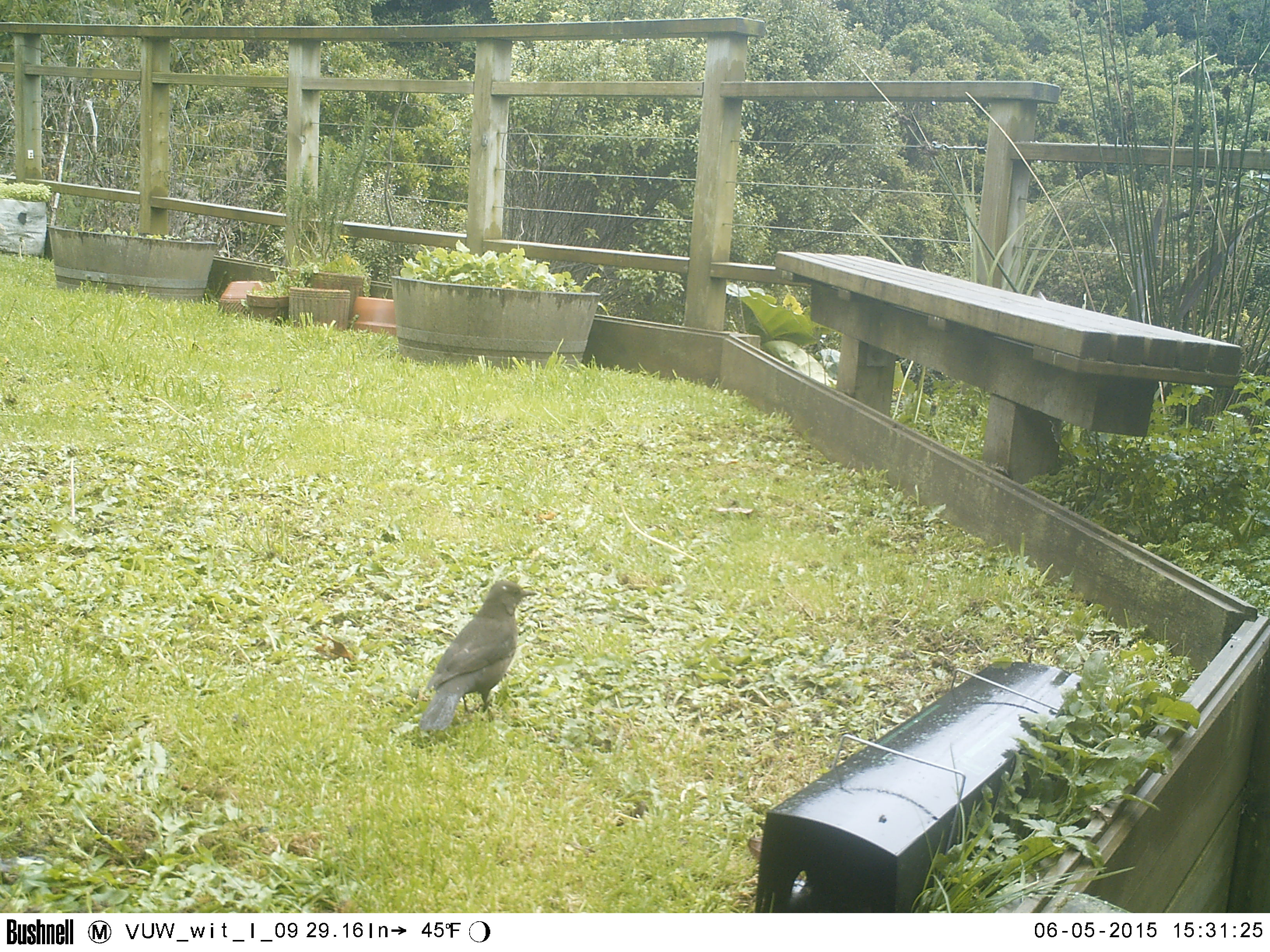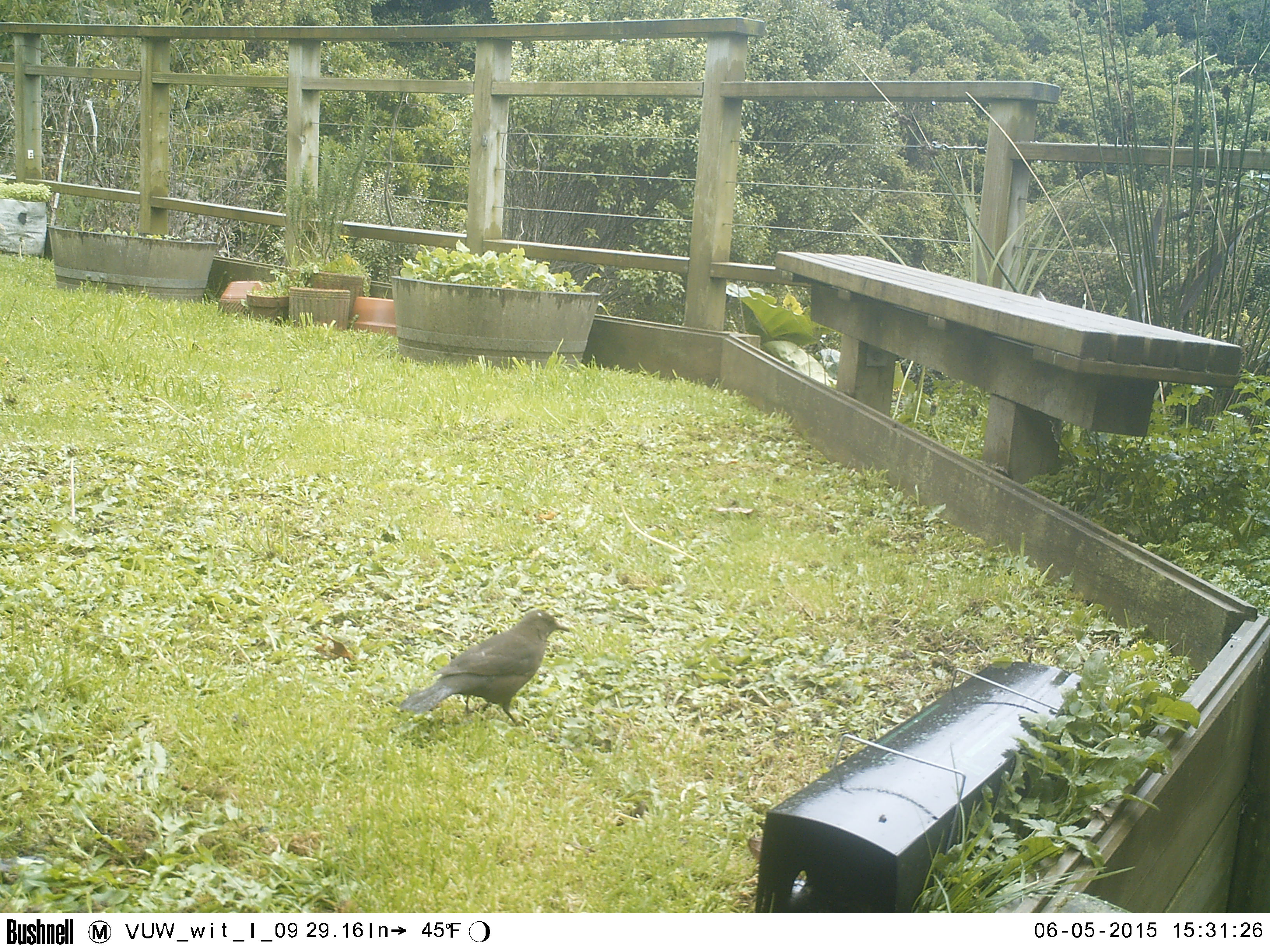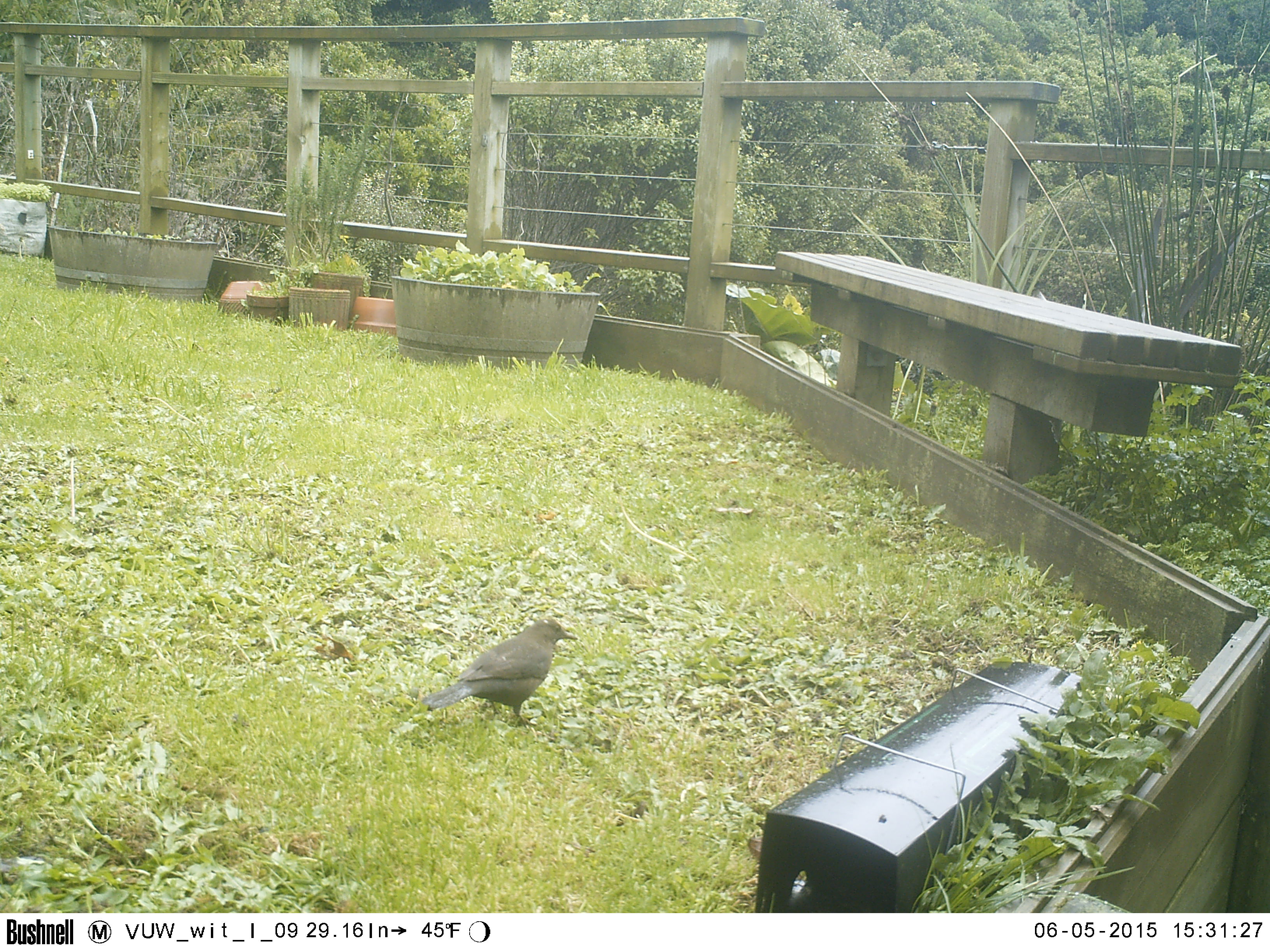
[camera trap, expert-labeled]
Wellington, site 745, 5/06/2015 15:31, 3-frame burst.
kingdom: Animalia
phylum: Chordata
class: Aves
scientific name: Aves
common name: bird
Bird (Aves).